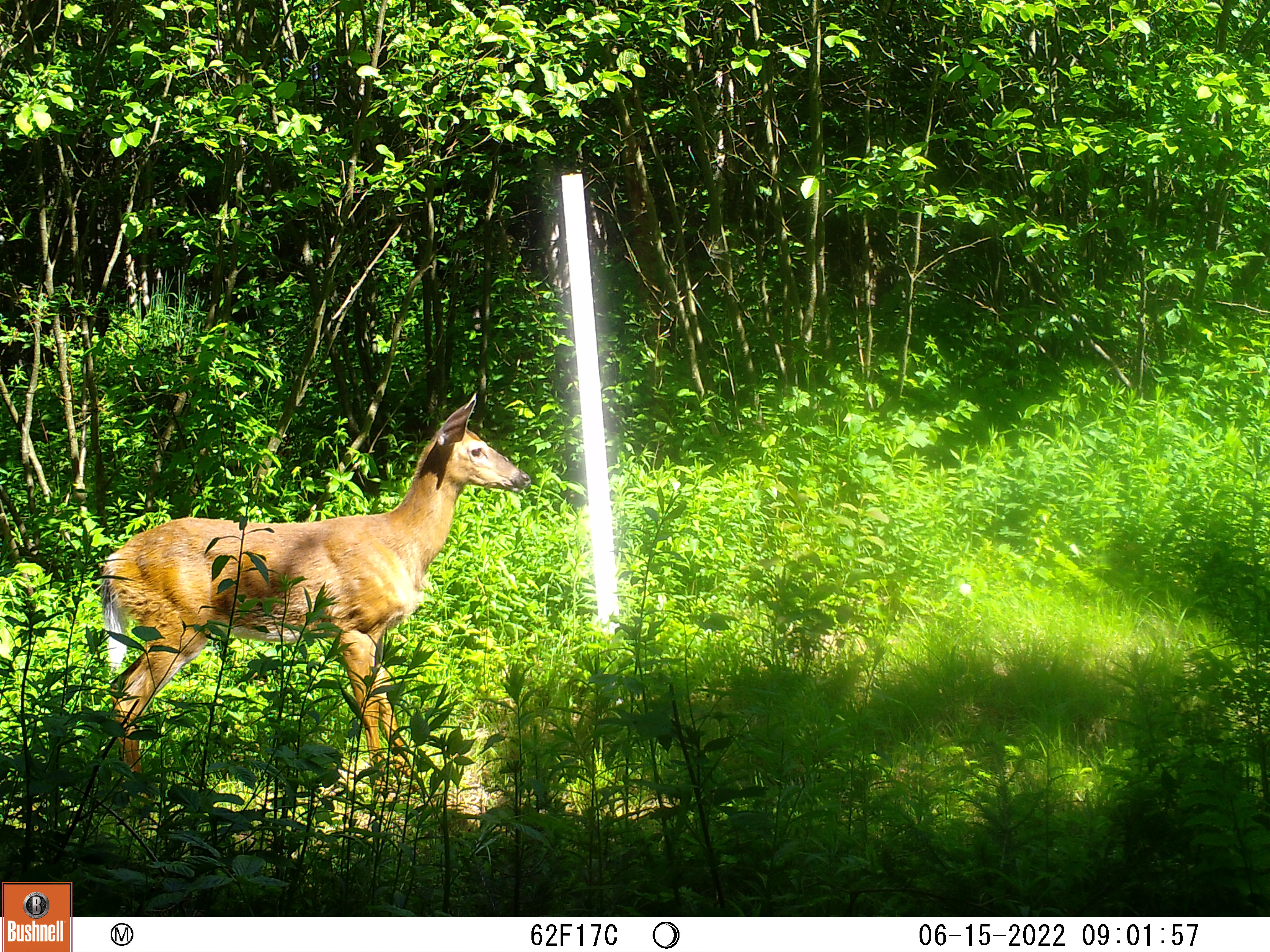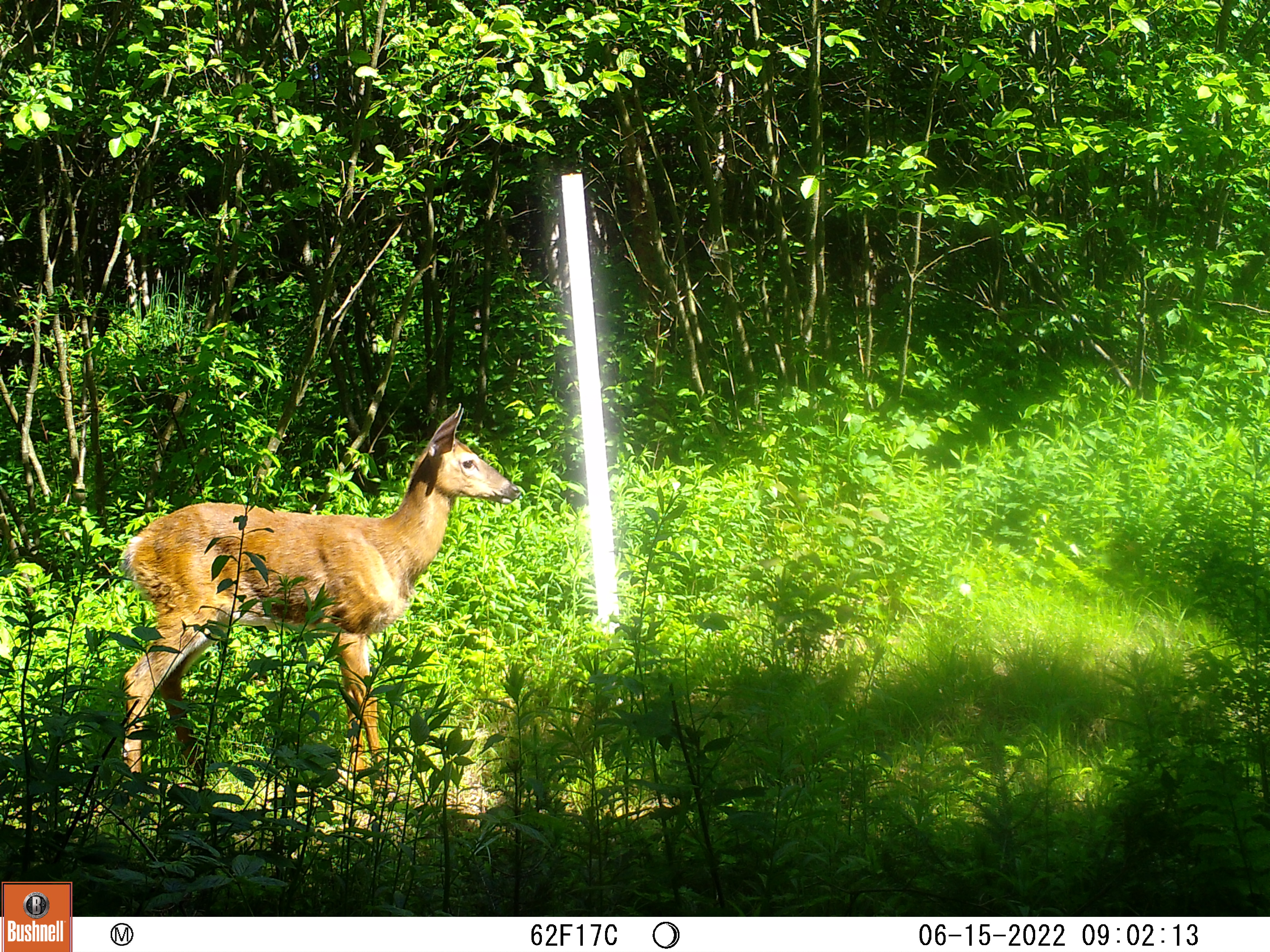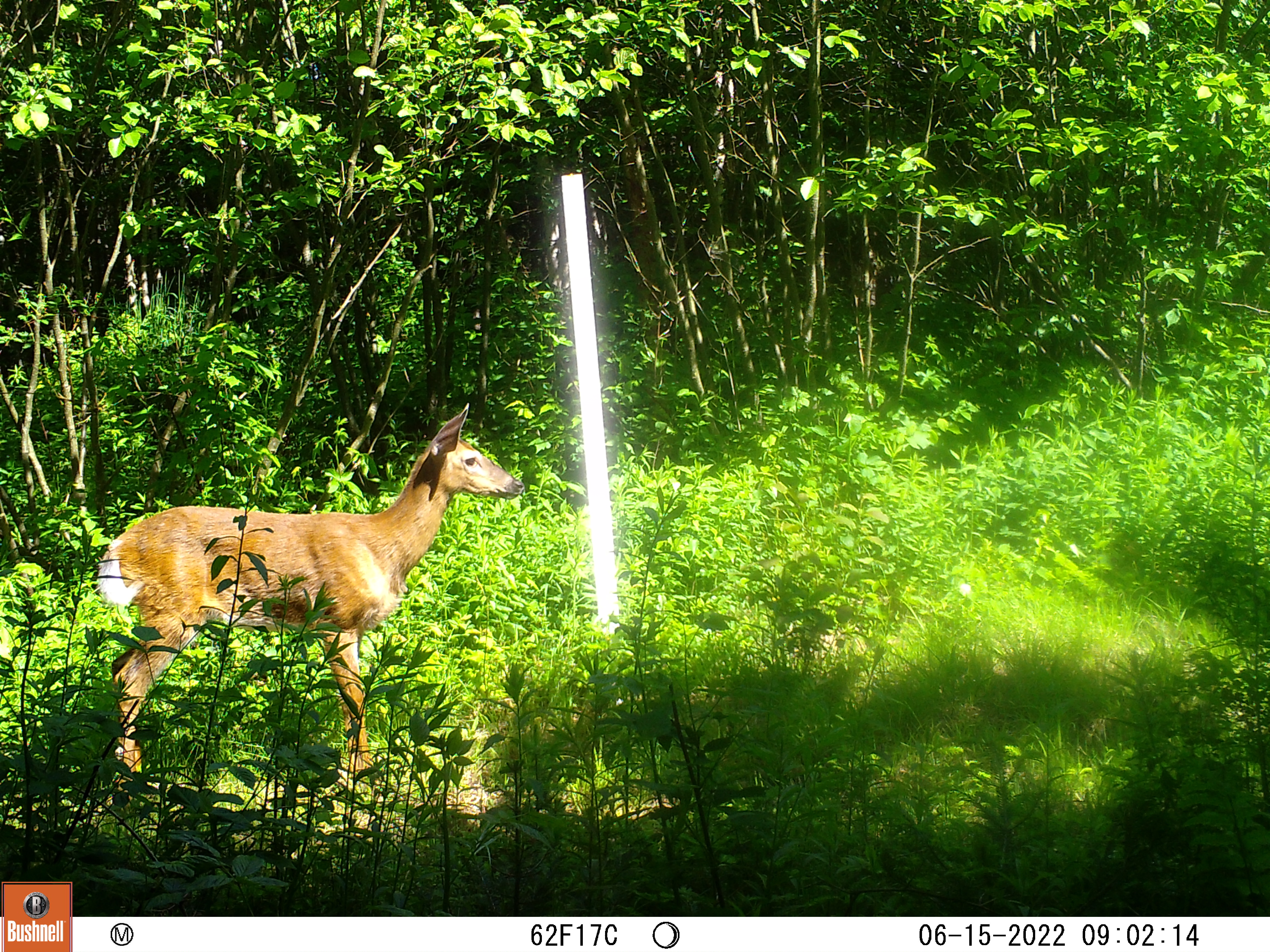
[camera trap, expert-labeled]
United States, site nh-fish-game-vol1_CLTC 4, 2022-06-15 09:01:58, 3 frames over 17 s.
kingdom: Animalia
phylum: Chordata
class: Mammalia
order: Artiodactyla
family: Cervidae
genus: Odocoileus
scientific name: Odocoileus virginianus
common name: white-tailed deer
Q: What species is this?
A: White-tailed deer (Odocoileus virginianus).